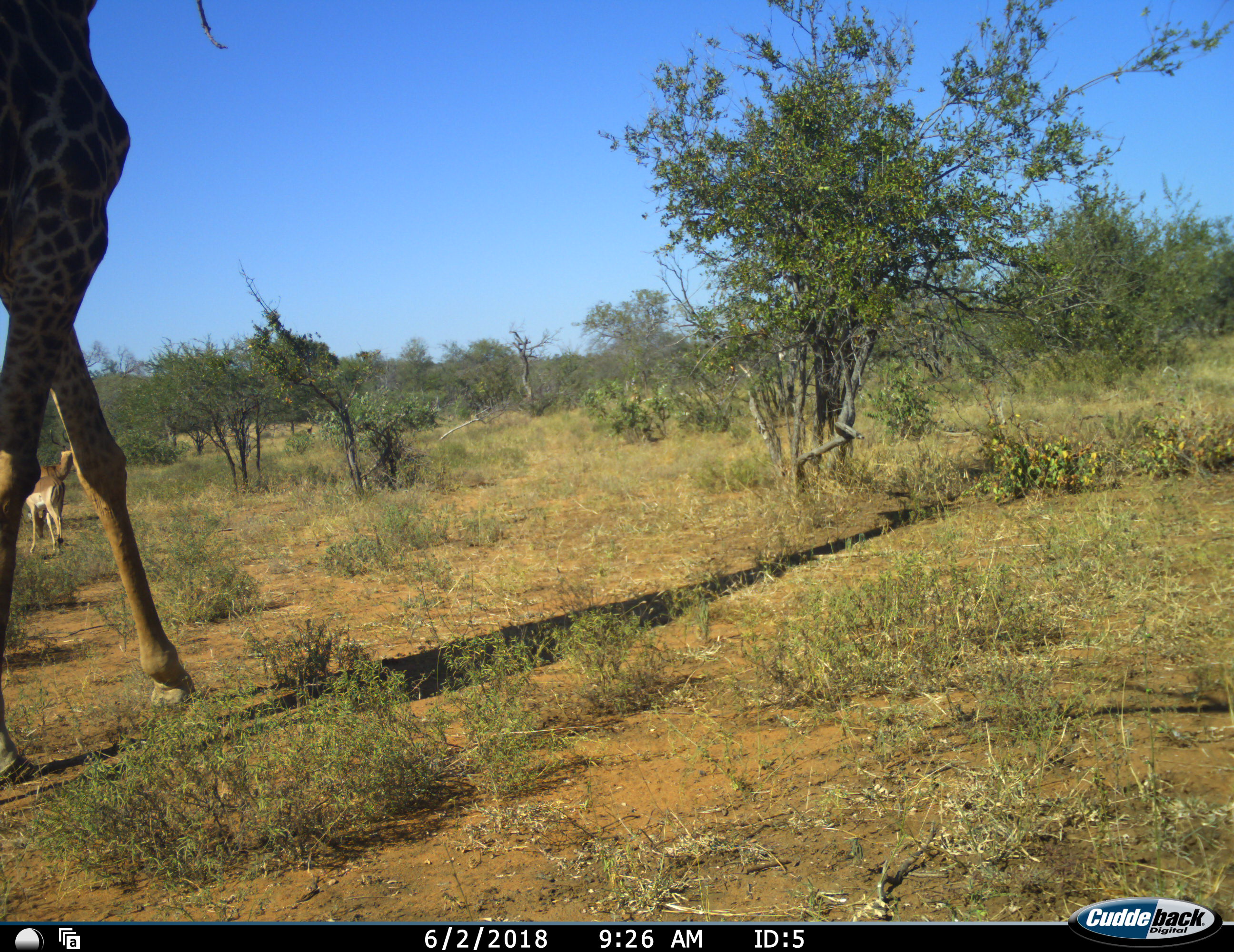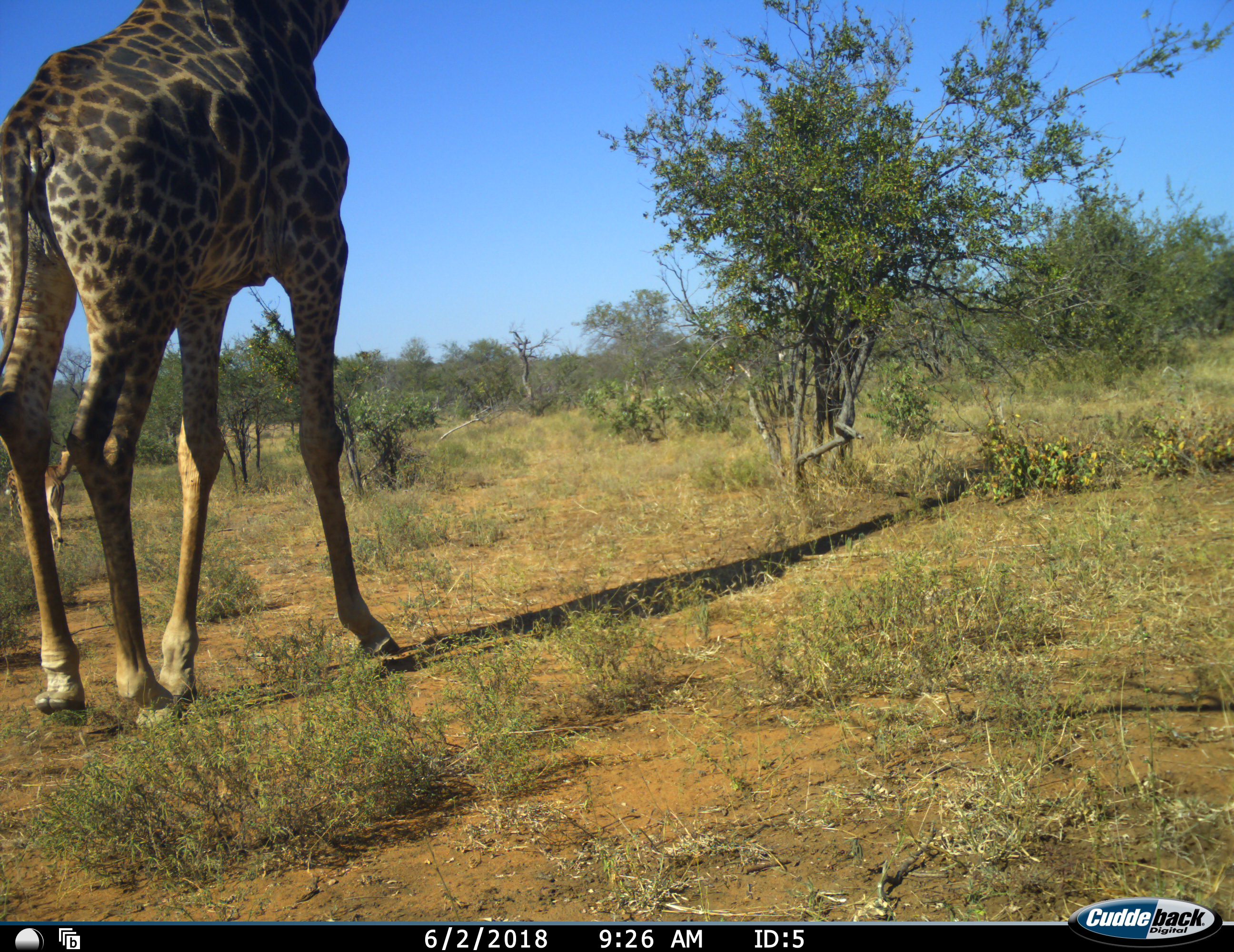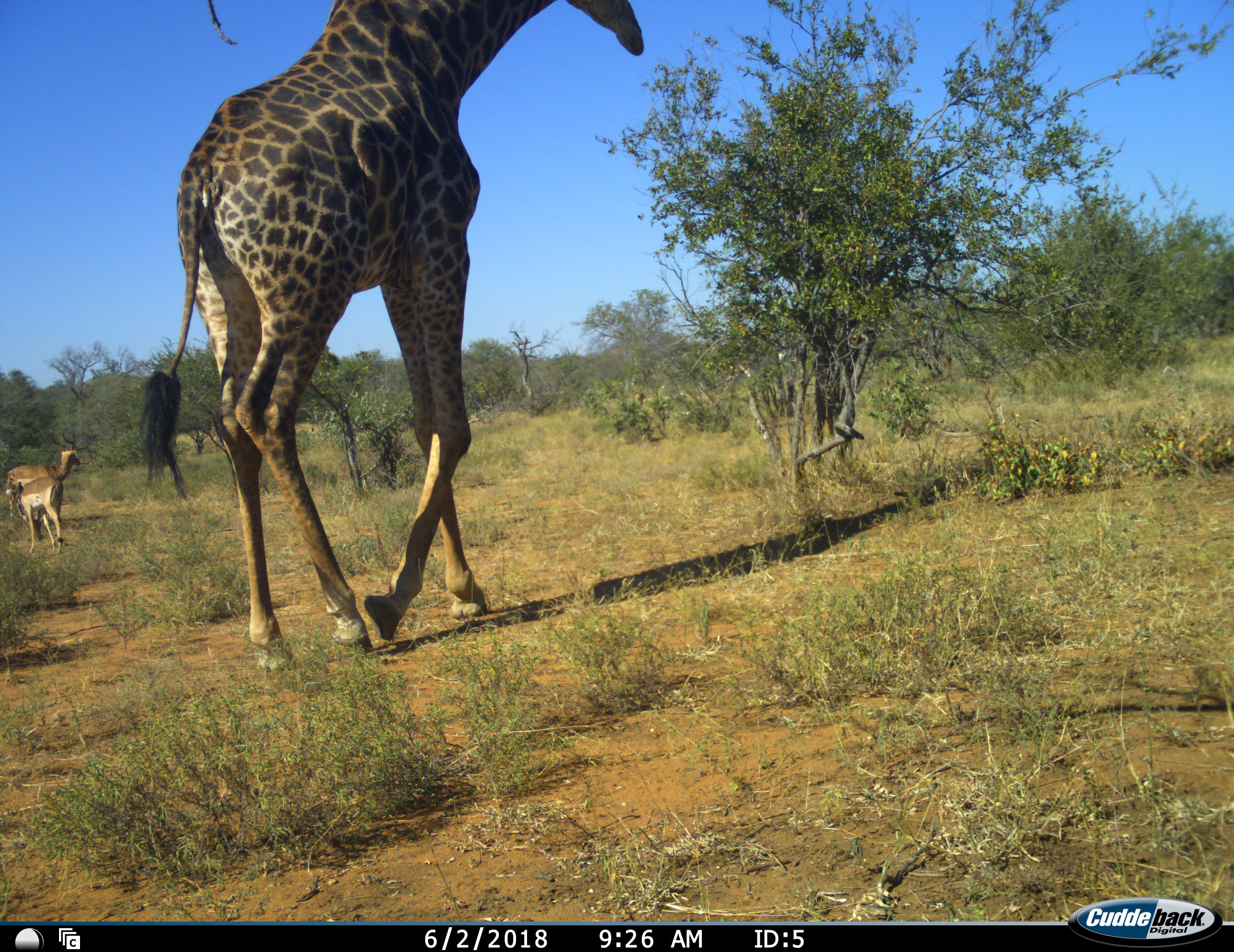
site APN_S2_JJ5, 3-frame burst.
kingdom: Animalia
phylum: Chordata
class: Mammalia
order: Artiodactyla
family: Giraffidae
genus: Giraffa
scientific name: Giraffa camelopardalis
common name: giraffe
Giraffe (Giraffa camelopardalis), count 1. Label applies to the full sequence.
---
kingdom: Animalia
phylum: Chordata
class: Mammalia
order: Artiodactyla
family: Bovidae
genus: Aepyceros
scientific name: Aepyceros melampus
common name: impala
Impala (Aepyceros melampus), count 2. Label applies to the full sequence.